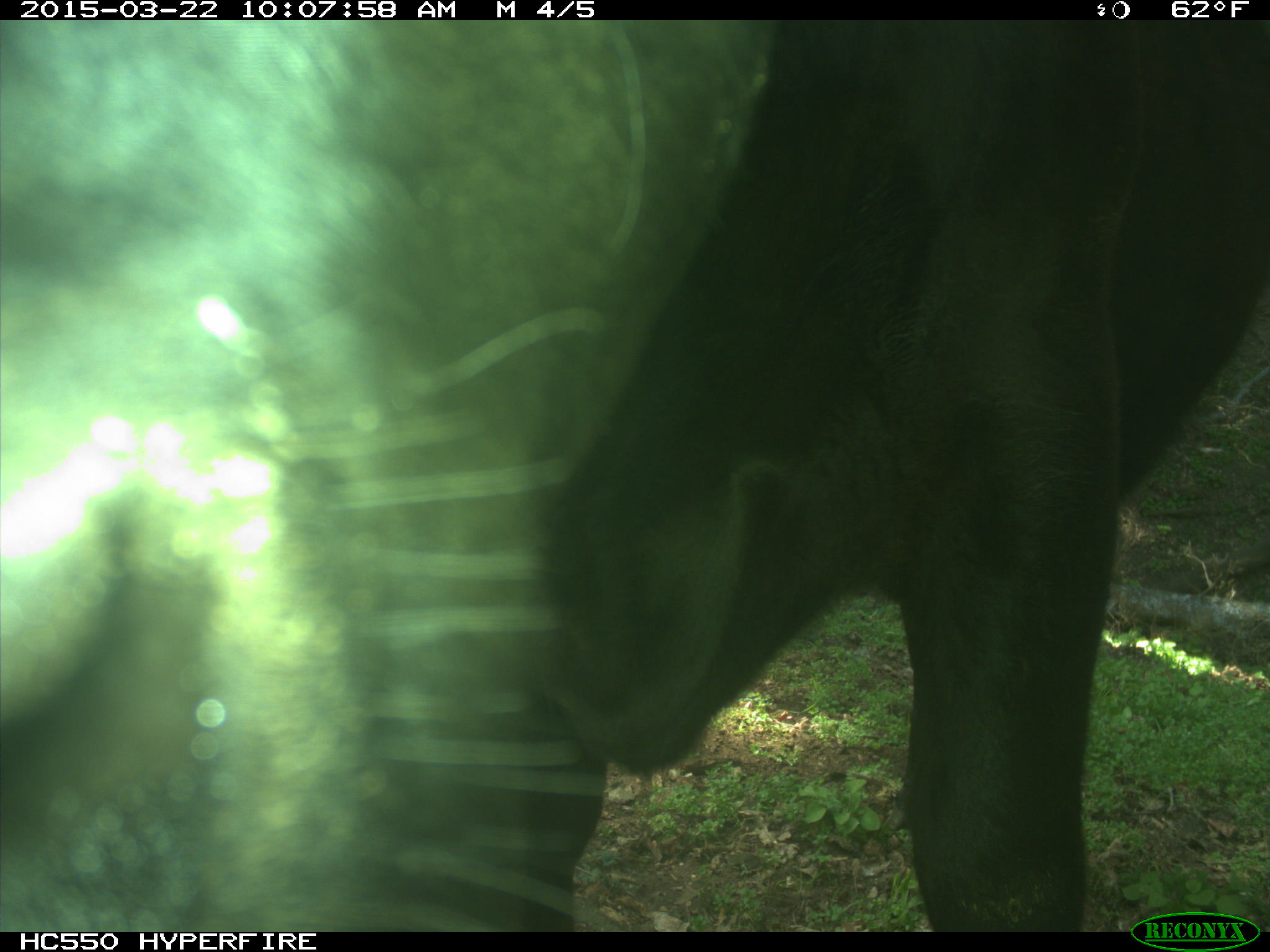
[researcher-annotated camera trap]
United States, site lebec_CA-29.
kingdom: Animalia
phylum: Chordata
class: Mammalia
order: Artiodactyla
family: Bovidae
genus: Bos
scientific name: Bos taurus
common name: domestic cow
Bos taurus (domestic cow).